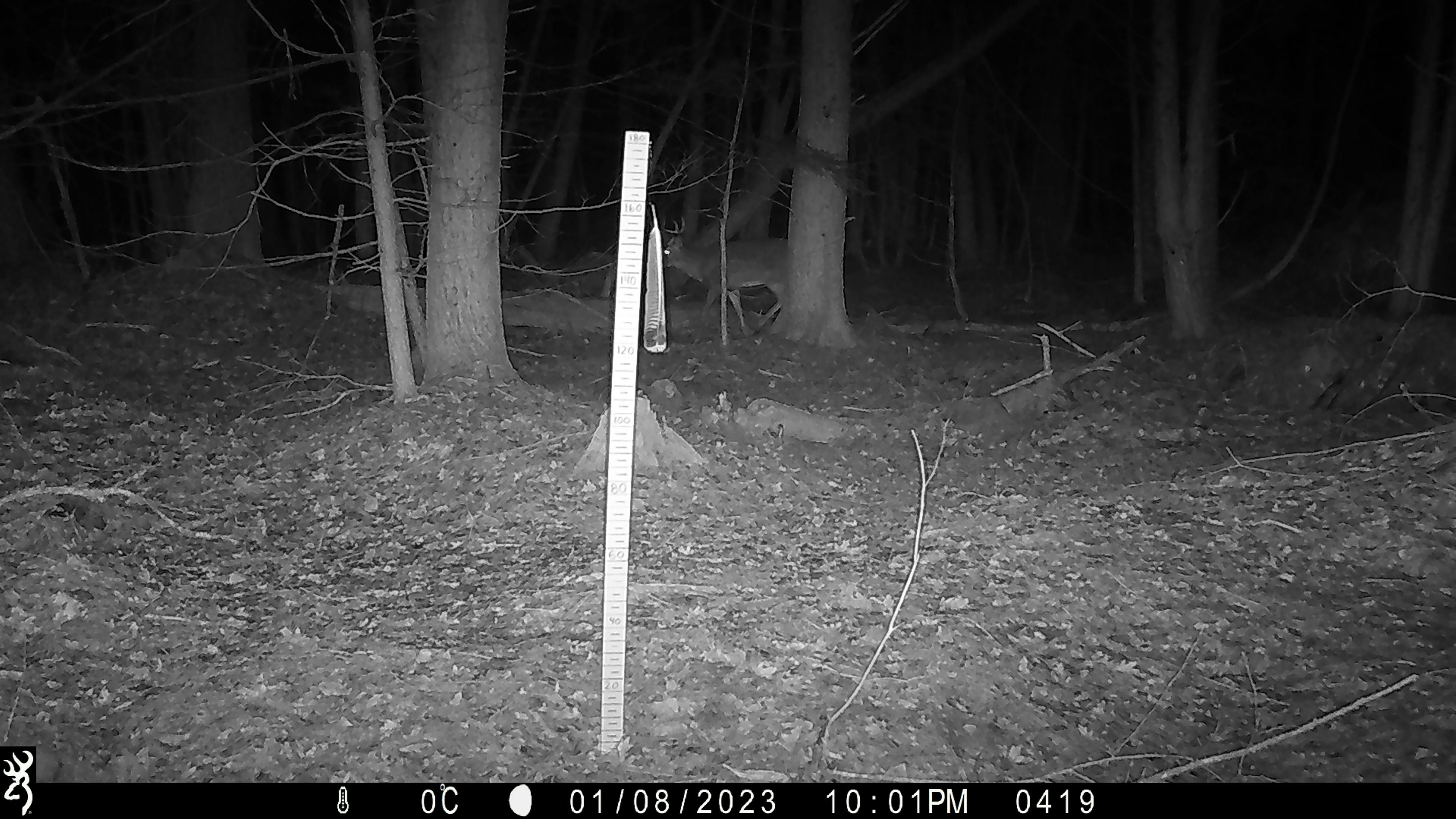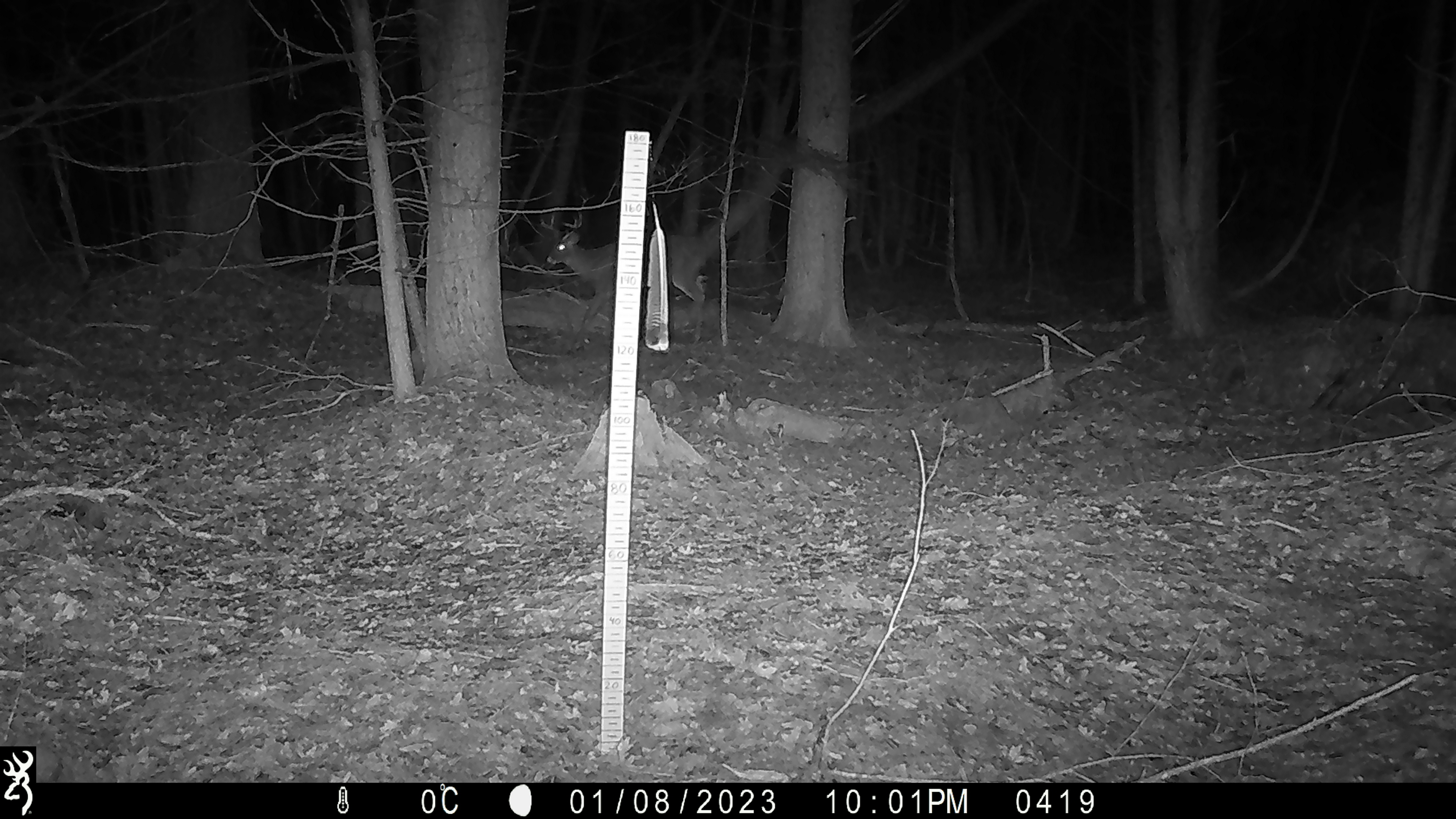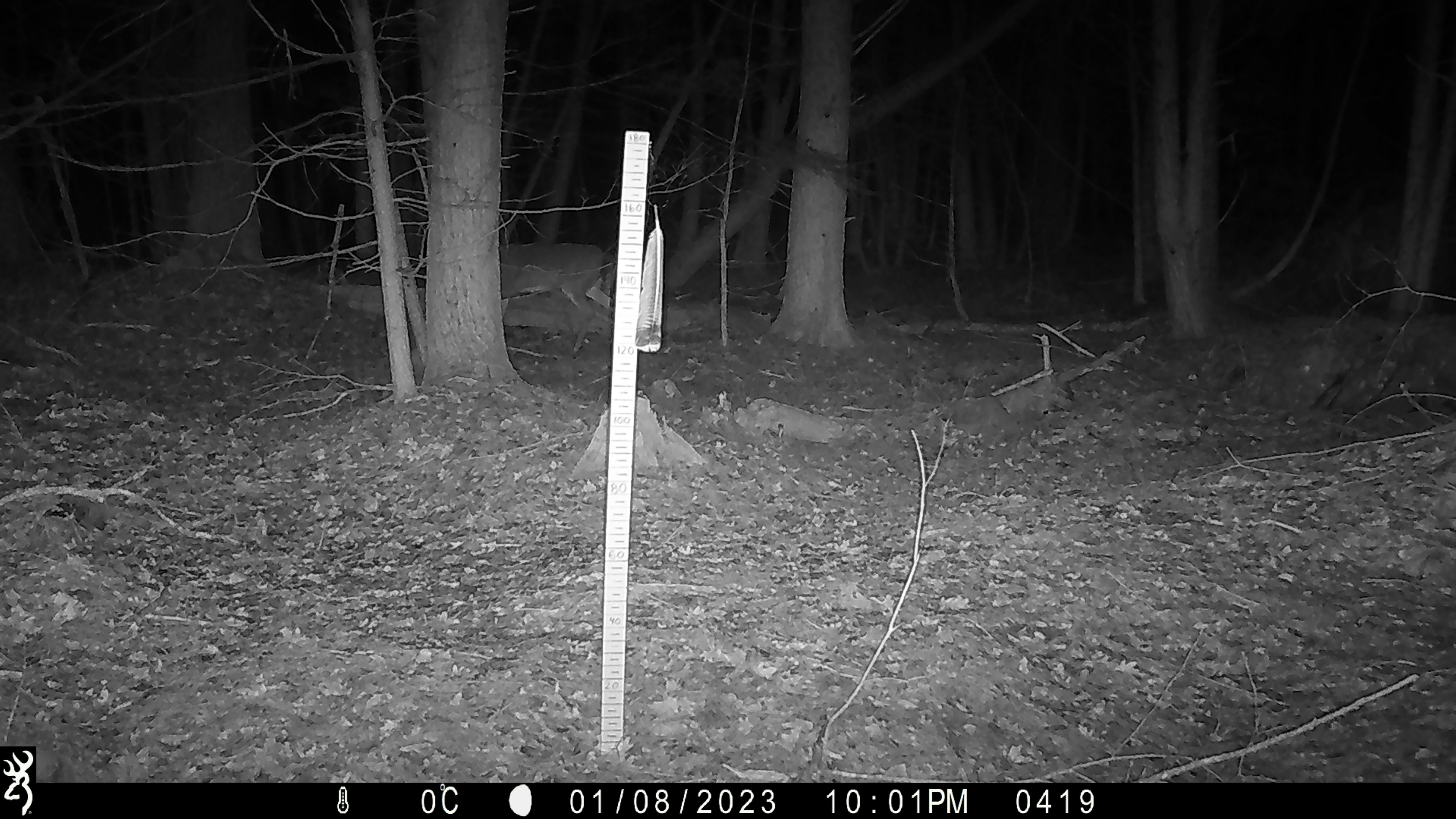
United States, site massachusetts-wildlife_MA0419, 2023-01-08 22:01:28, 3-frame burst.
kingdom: Animalia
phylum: Chordata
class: Mammalia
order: Artiodactyla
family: Cervidae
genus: Odocoileus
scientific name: Odocoileus virginianus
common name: white-tailed deer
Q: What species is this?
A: White-tailed deer (Odocoileus virginianus).